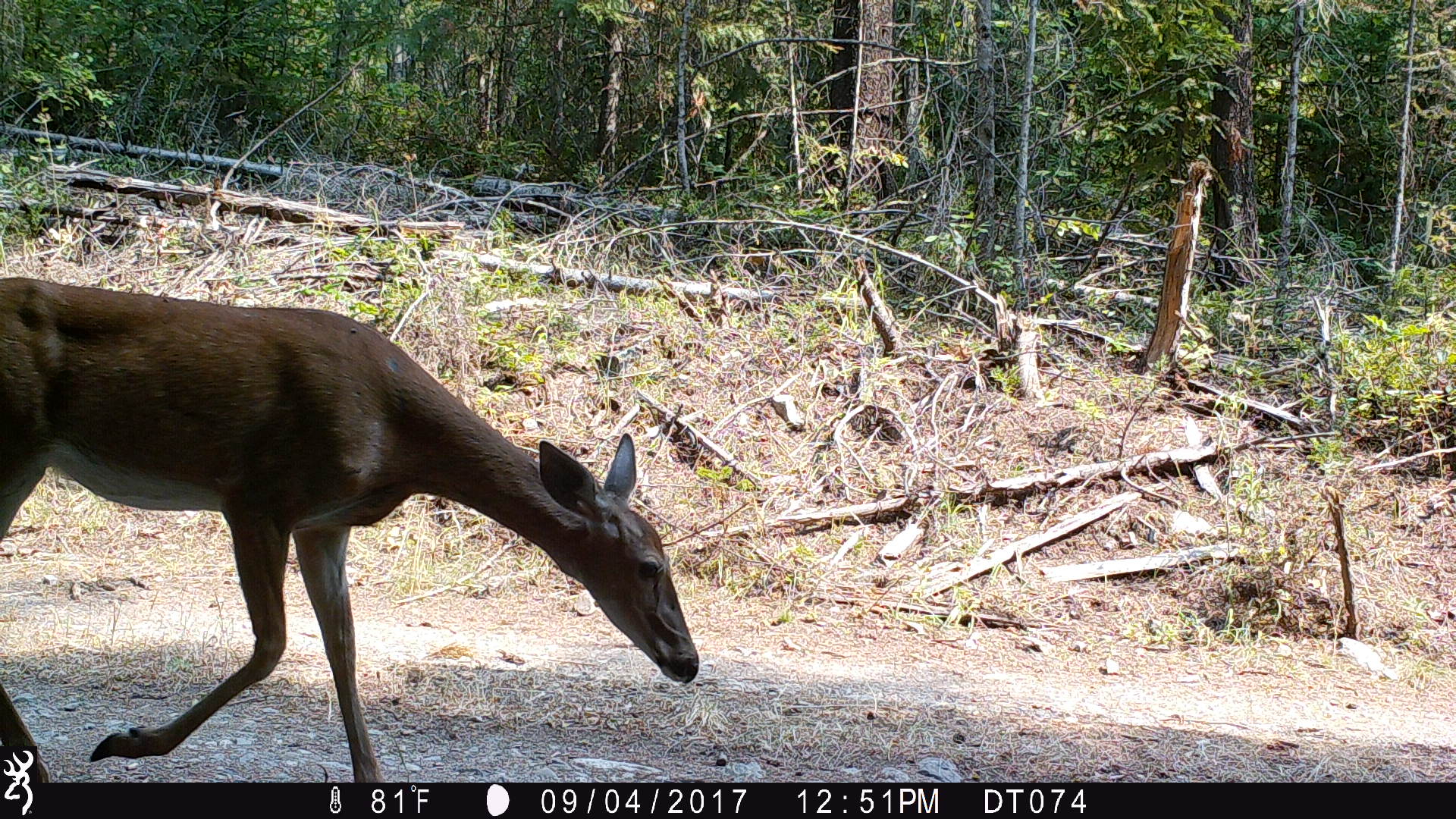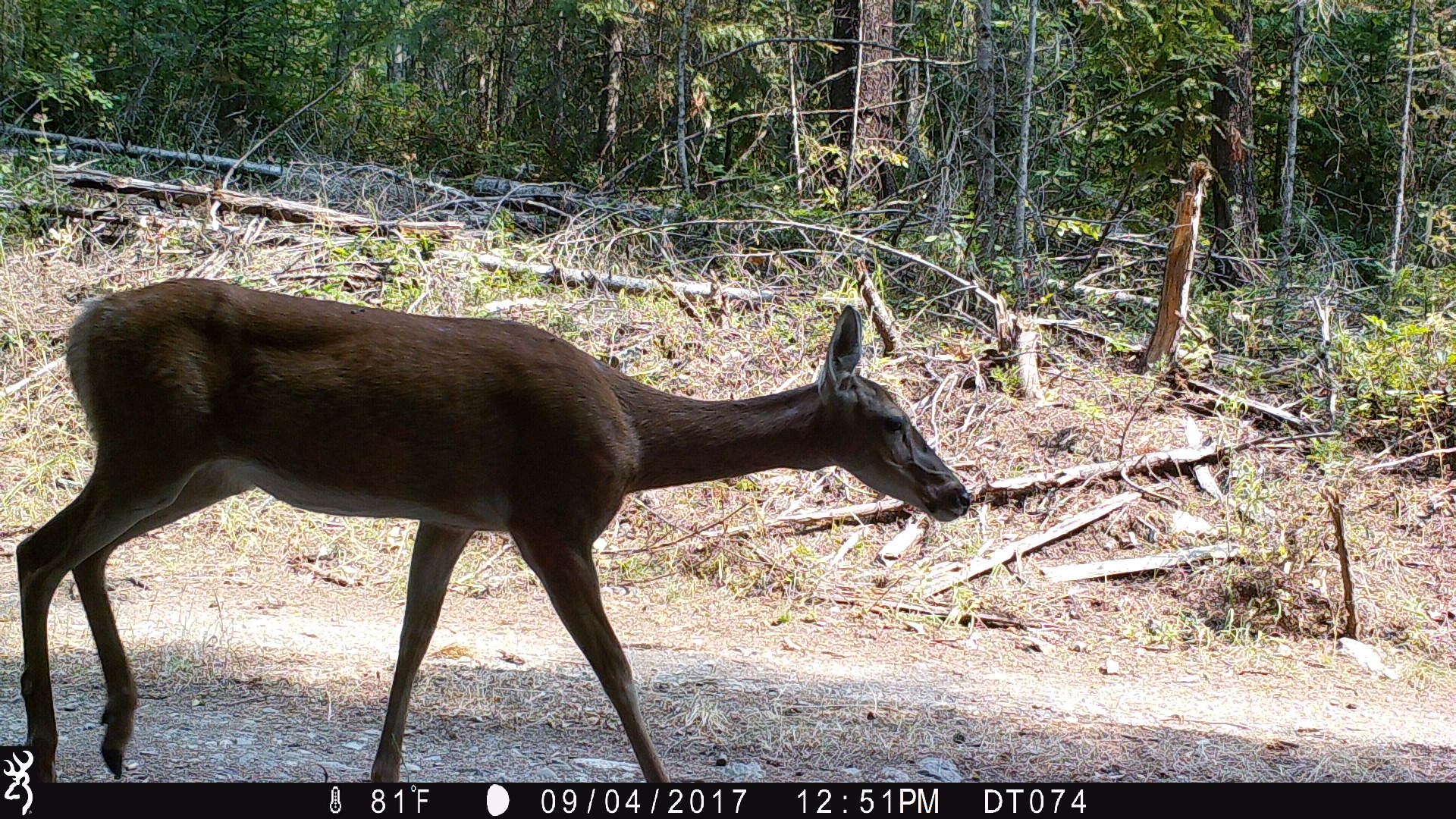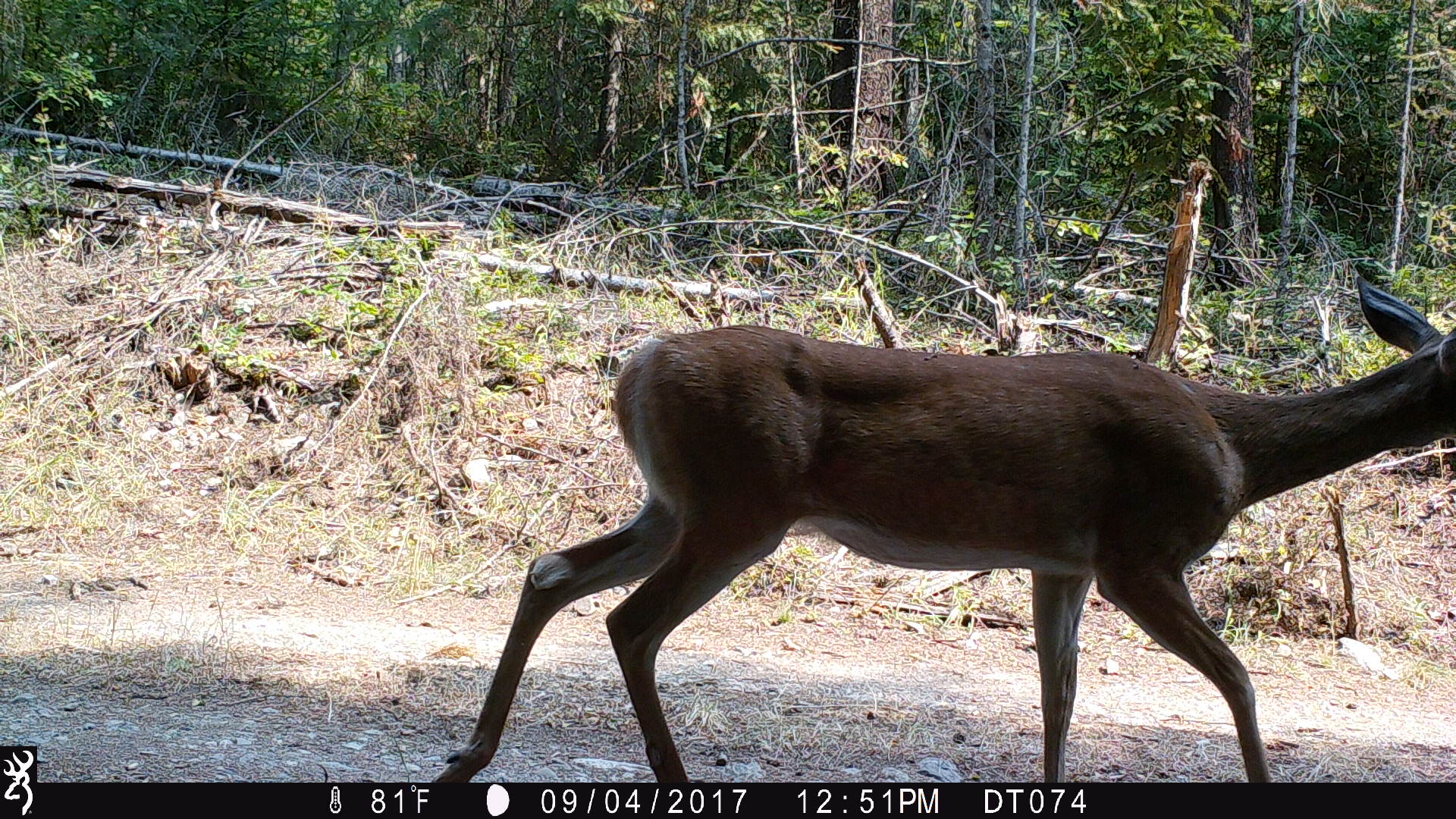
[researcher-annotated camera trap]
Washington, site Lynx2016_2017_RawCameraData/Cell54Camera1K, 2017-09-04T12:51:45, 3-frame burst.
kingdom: Animalia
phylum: Chordata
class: Mammalia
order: Artiodactyla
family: Cervidae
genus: Odocoileus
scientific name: Odocoileus virginianus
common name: white-tailed deer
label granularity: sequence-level